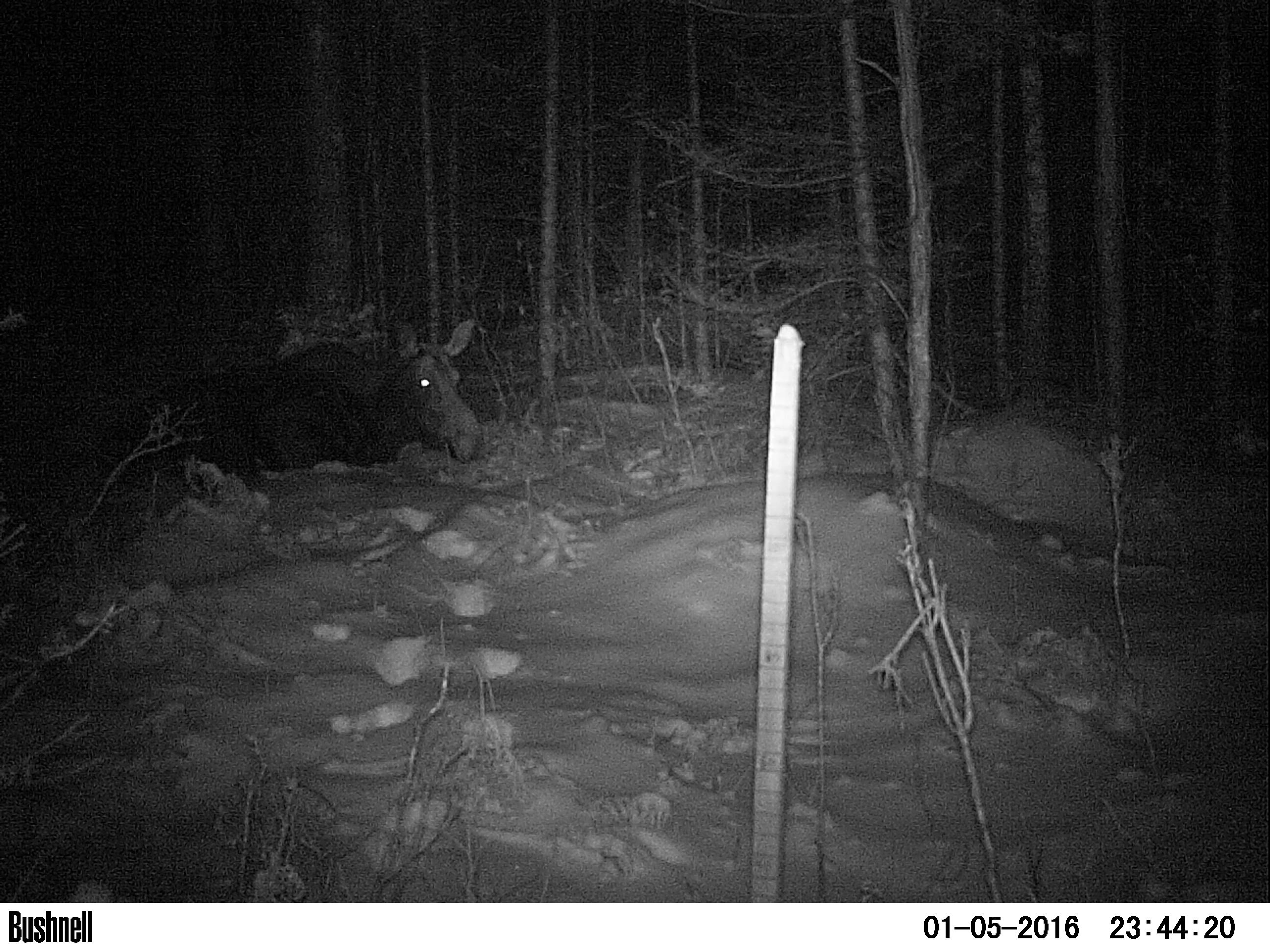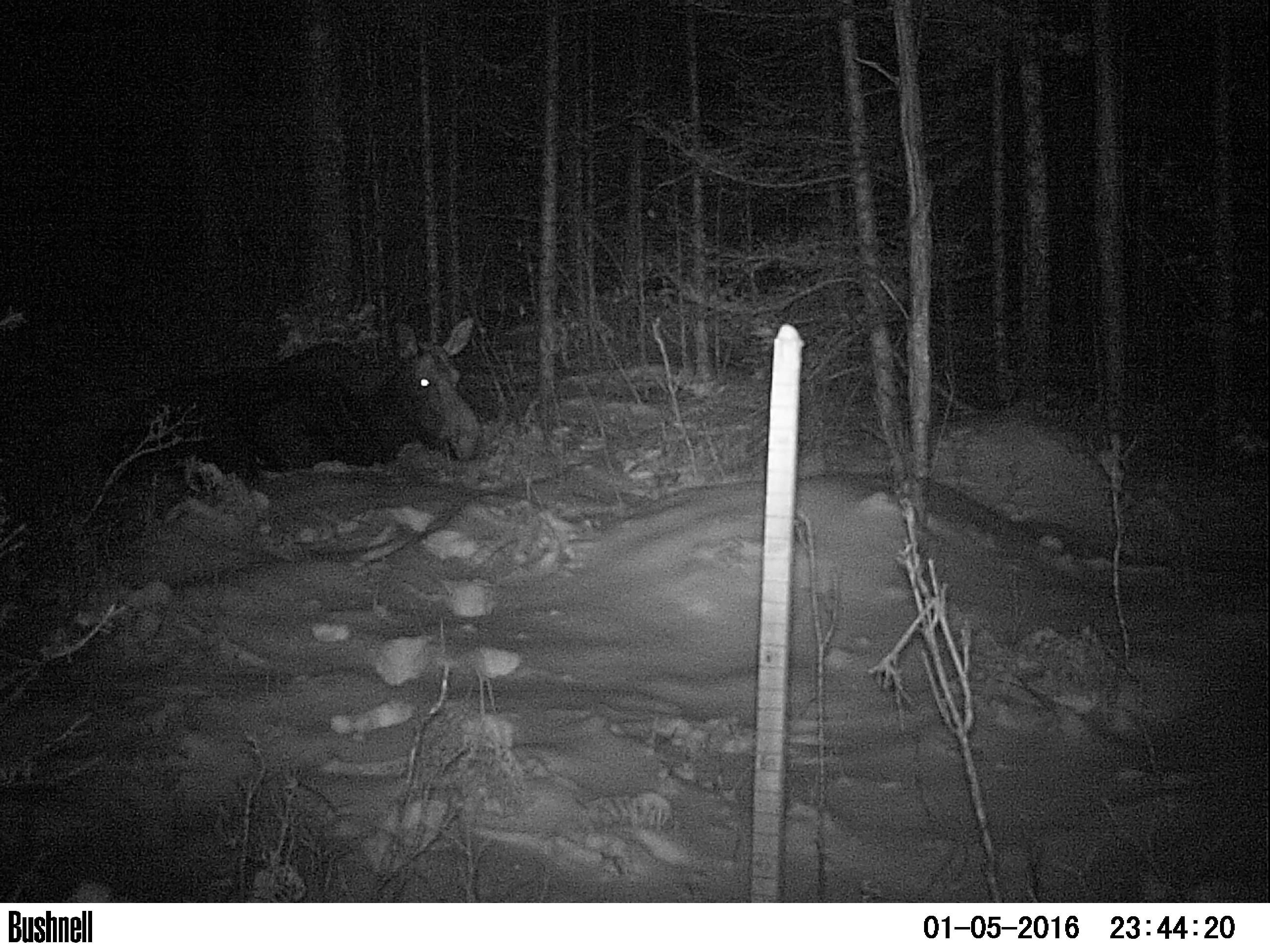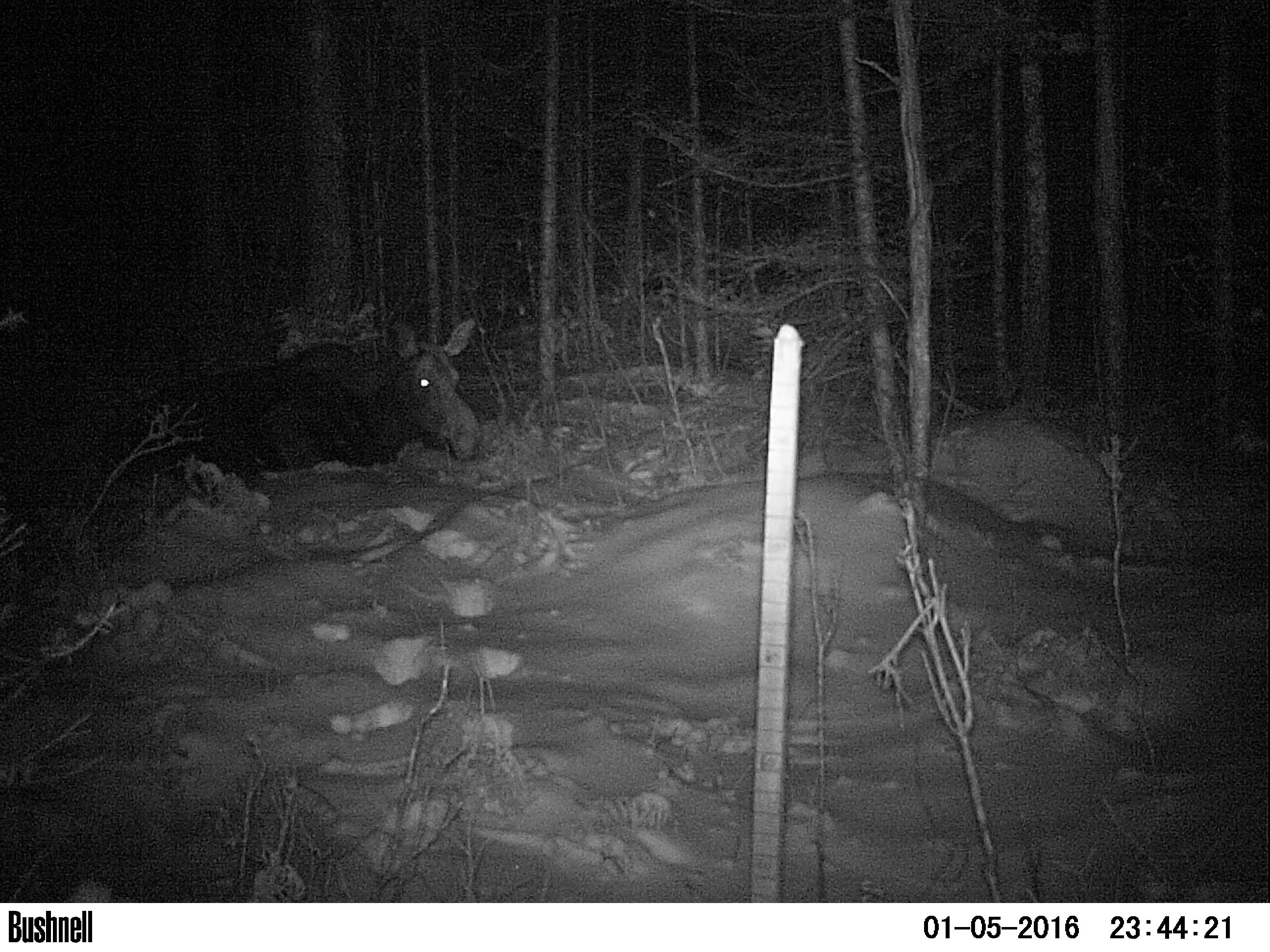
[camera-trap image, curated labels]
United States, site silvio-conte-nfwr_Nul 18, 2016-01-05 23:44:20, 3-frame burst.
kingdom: Animalia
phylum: Chordata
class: Mammalia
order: Artiodactyla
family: Cervidae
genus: Alces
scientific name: Alces alces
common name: moose